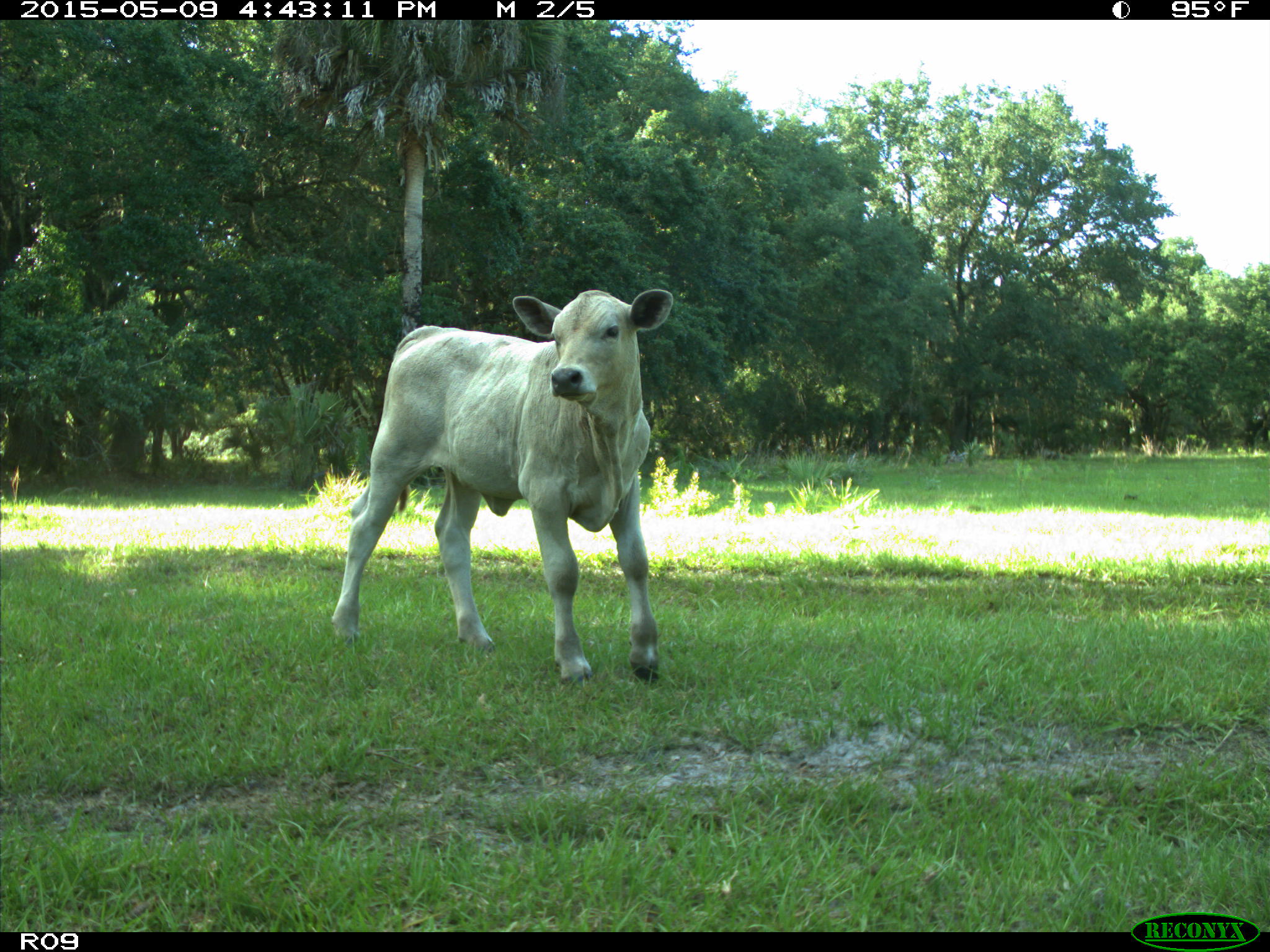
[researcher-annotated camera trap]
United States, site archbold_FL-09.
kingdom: Animalia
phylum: Chordata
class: Mammalia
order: Artiodactyla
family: Bovidae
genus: Bos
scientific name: Bos taurus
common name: domestic cow